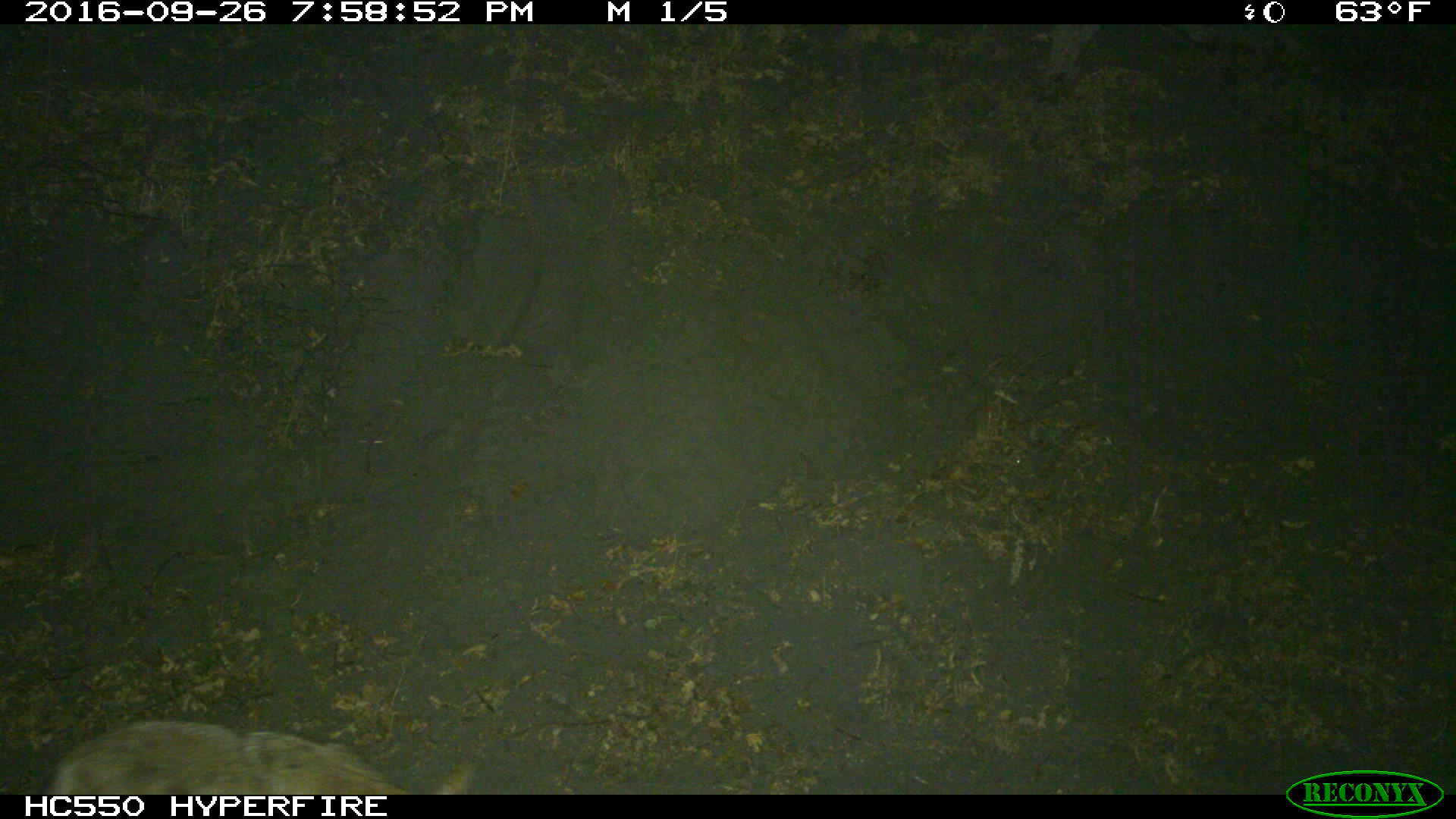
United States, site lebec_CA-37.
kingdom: Animalia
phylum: Chordata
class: Mammalia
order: Carnivora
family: Canidae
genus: Canis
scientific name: Canis latrans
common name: coyote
Canis latrans (coyote).